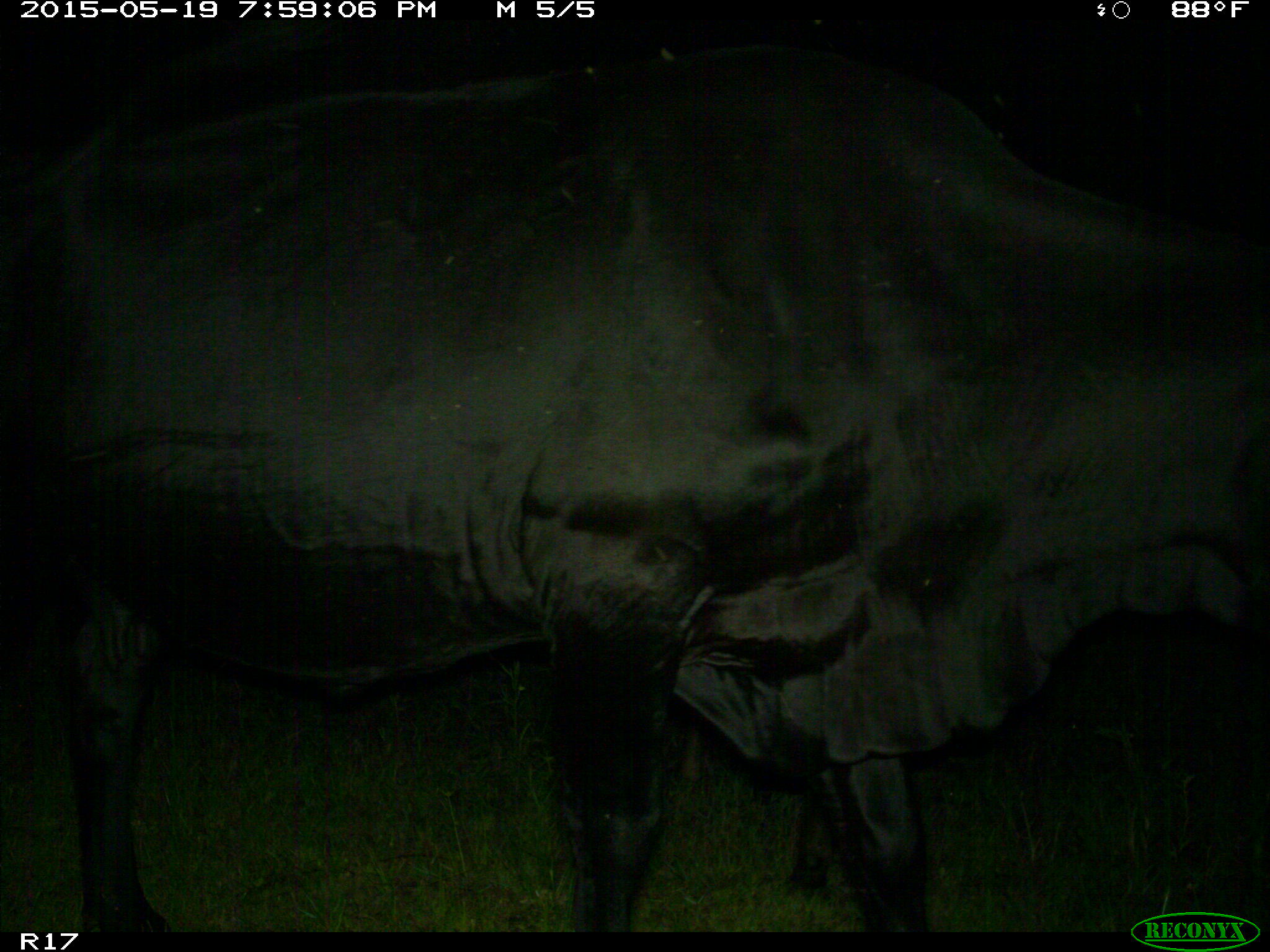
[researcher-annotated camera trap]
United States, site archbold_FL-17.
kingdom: Animalia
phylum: Chordata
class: Mammalia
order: Artiodactyla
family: Bovidae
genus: Bos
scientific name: Bos taurus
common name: domestic cow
Bos taurus (domestic cow).